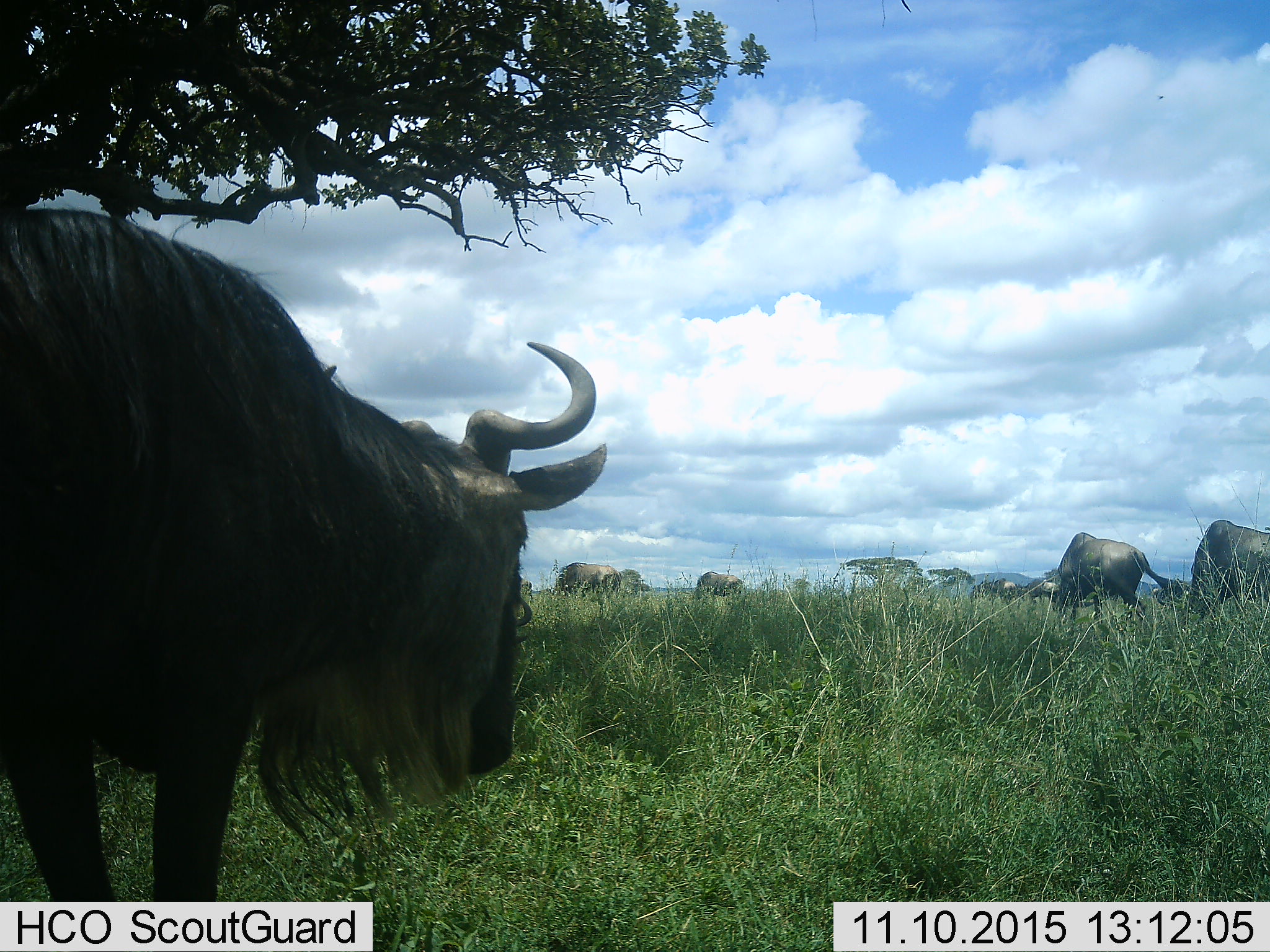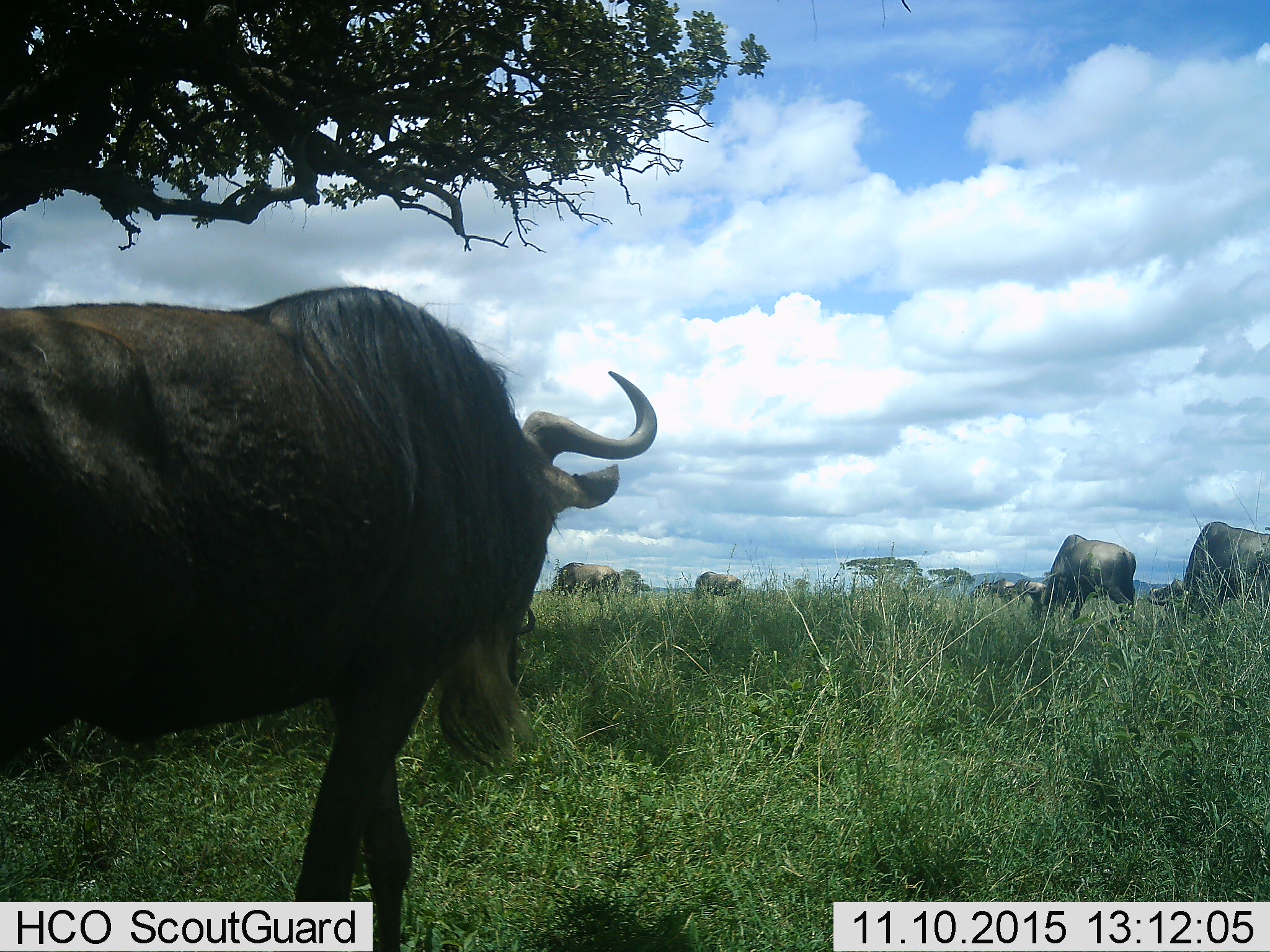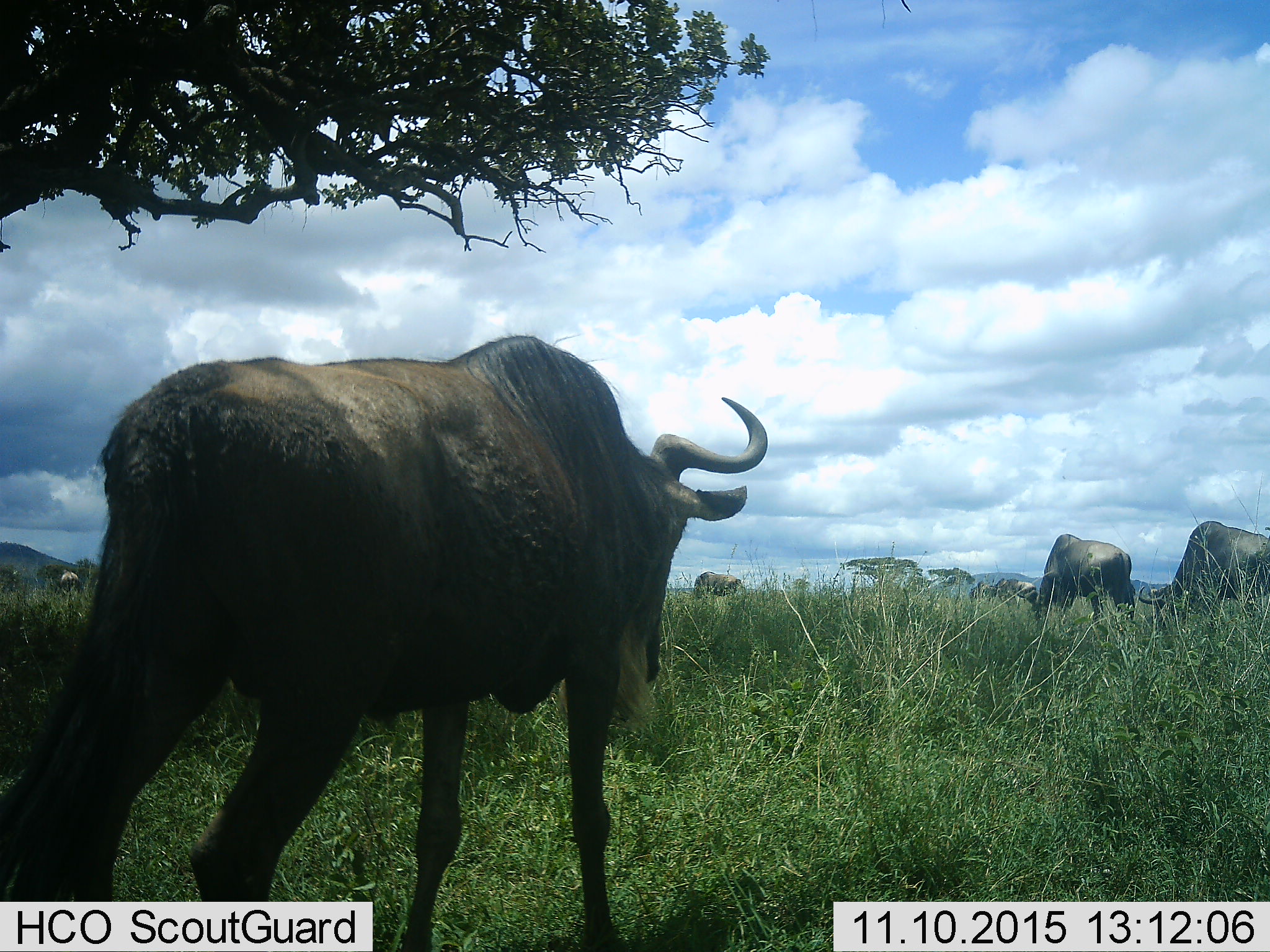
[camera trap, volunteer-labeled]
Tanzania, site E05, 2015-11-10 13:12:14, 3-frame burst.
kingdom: Animalia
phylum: Chordata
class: Mammalia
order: Artiodactyla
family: Bovidae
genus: Connochaetes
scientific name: Connochaetes taurinus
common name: blue wildebeest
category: wildebeest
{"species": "wildebeest (blue wildebeest) (Connochaetes taurinus)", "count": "8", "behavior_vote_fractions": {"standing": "44%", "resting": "0%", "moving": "100%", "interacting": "0%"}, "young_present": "0%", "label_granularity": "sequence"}